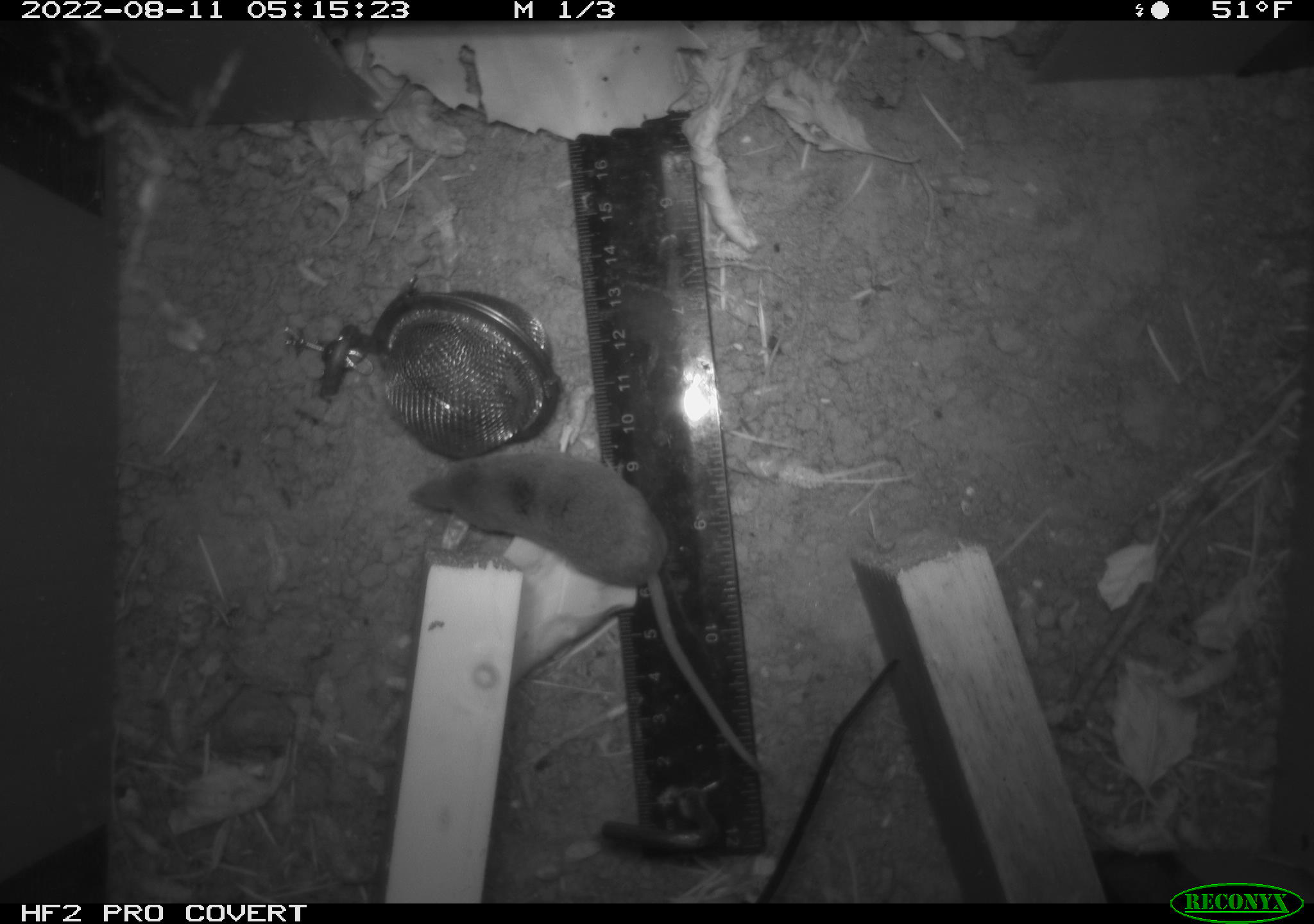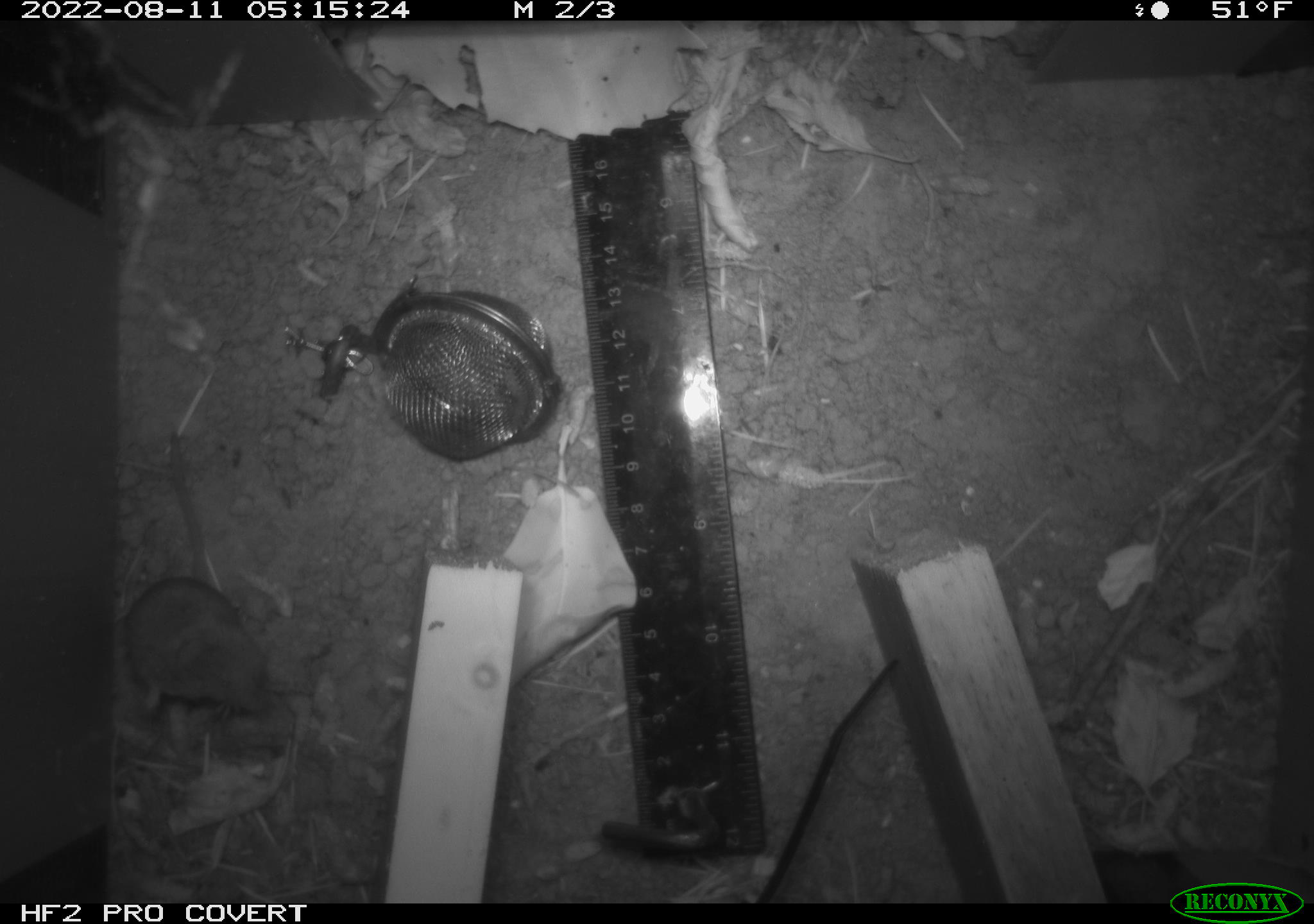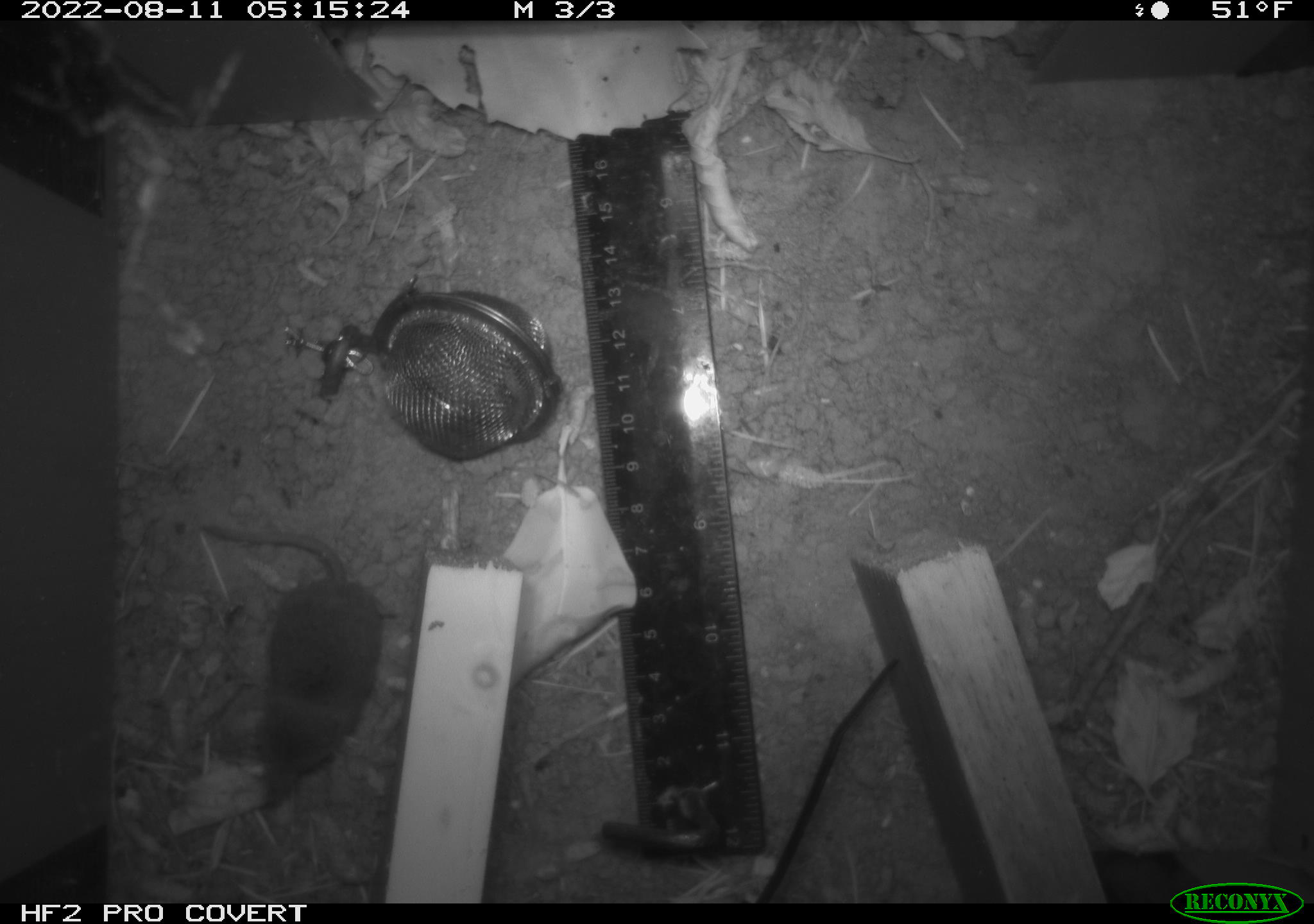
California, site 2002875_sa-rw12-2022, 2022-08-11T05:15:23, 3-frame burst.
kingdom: Animalia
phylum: Chordata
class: Mammalia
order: Eulipotyphla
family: Soricidae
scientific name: Soricidae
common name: shrews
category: soricidae family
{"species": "soricidae family (shrews) (Soricidae)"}